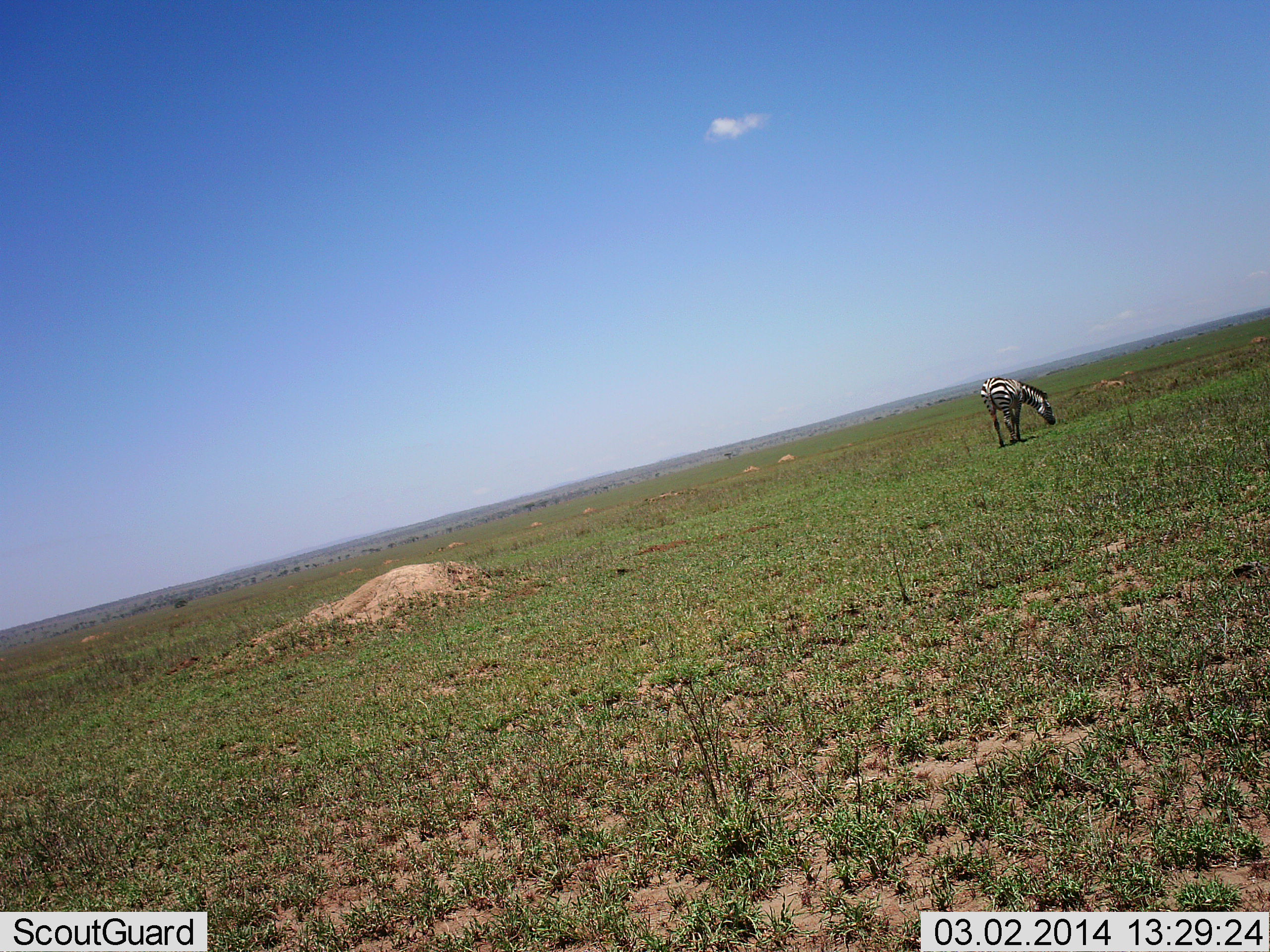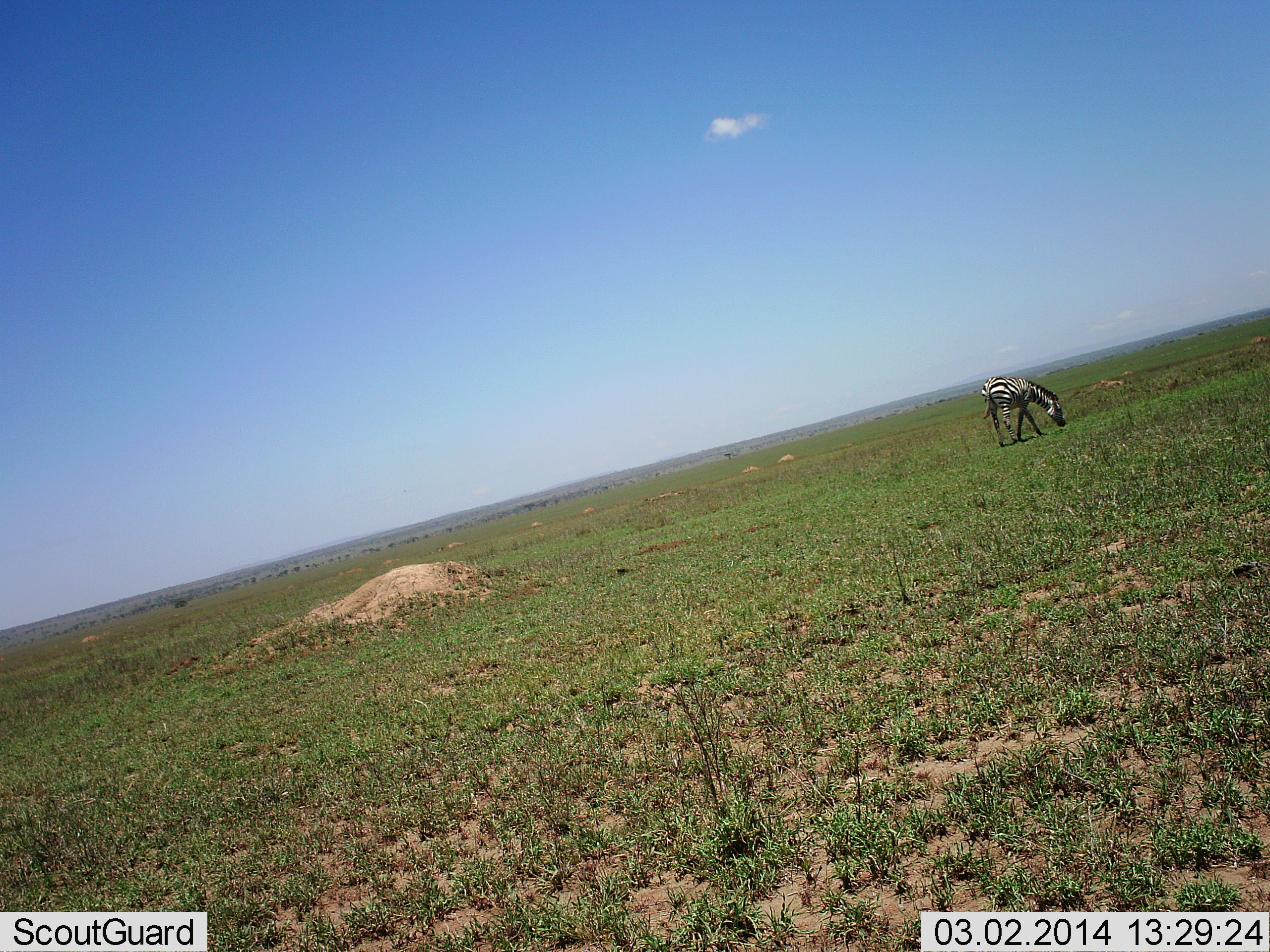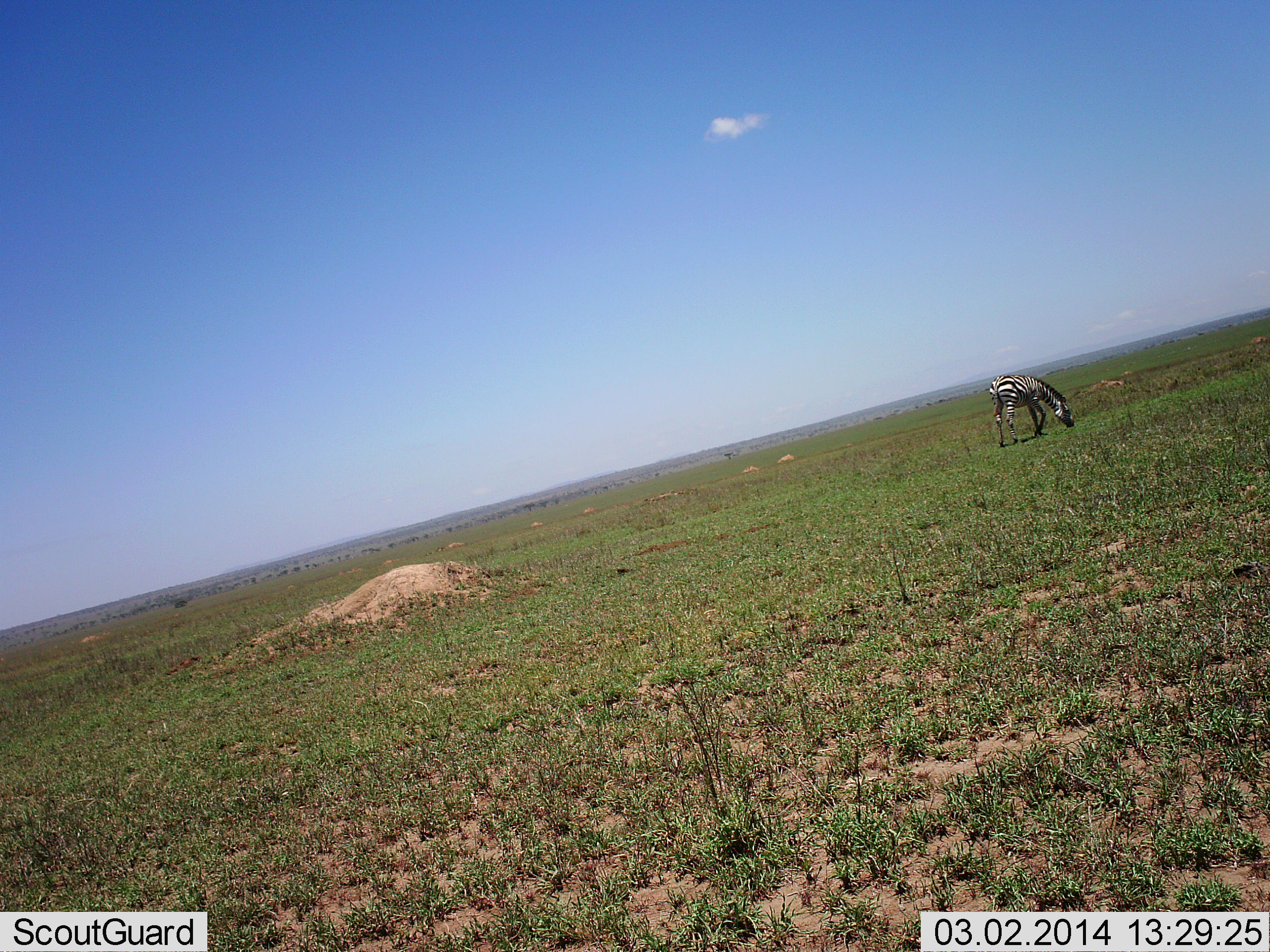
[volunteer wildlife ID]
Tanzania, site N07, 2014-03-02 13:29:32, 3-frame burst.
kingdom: Animalia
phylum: Chordata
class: Mammalia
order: Perissodactyla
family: Equidae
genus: Equus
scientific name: Equus quagga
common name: plains zebra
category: zebra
Zebra (plains zebra) (Equus quagga), count 1. Behavior (volunteer vote fractions): standing 15%, resting 0%, moving 10%, interacting 0%. Young present (vote fraction): 0%. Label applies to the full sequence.